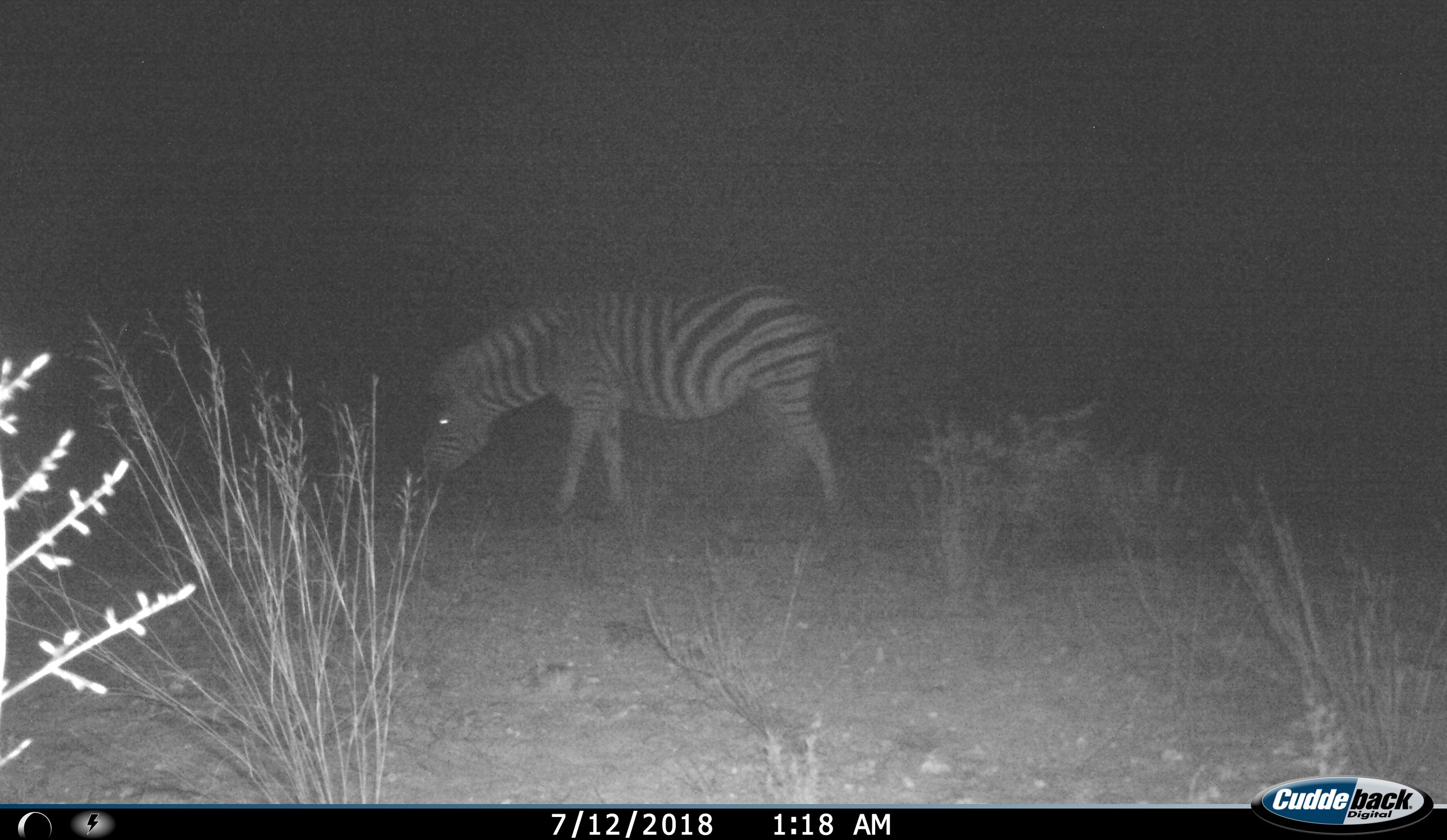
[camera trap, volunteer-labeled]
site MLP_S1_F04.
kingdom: Animalia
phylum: Chordata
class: Mammalia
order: Perissodactyla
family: Equidae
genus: Equus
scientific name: Equus quagga burchellii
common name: burchell's zebra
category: zebraburchells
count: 1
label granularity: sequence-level